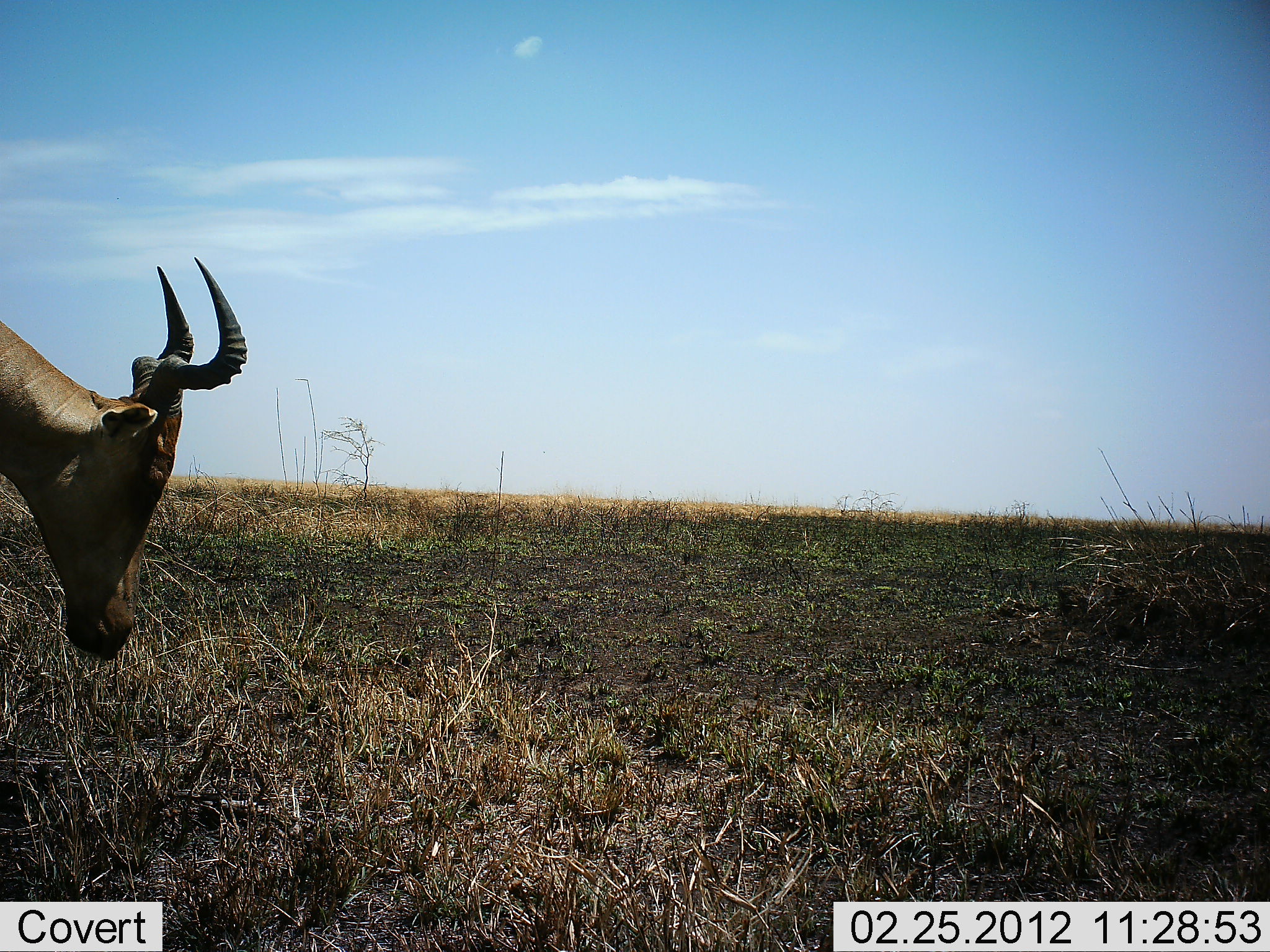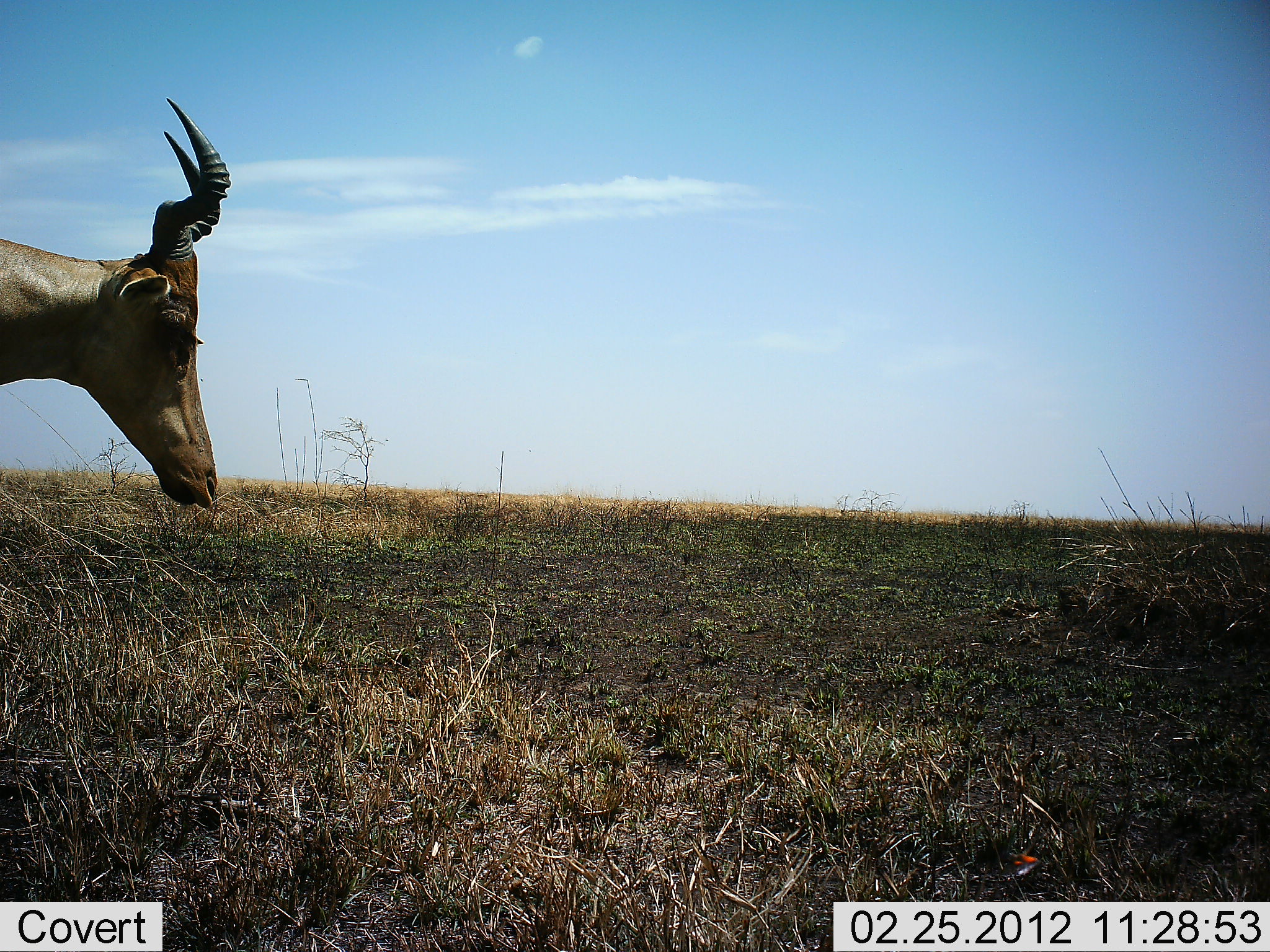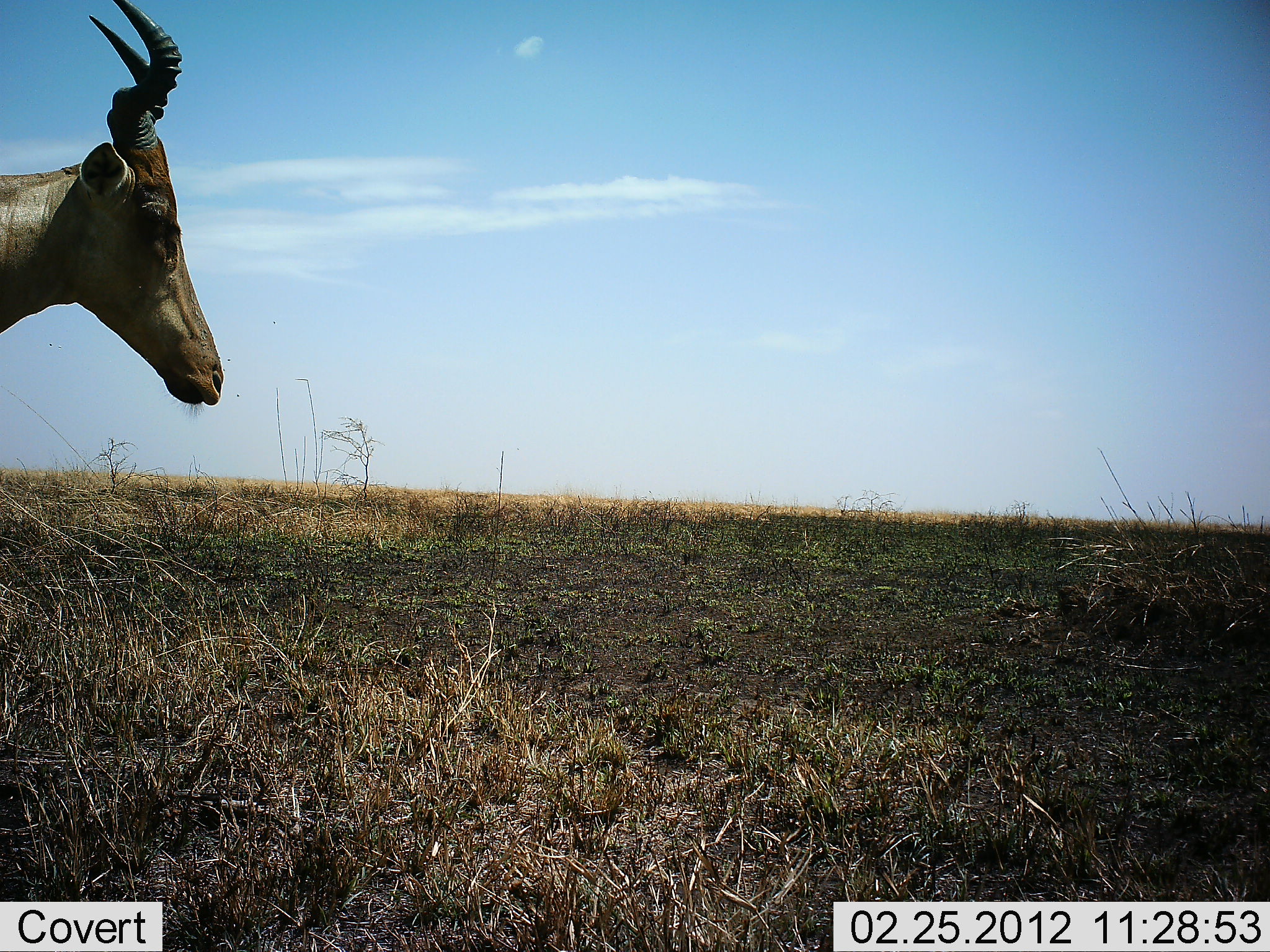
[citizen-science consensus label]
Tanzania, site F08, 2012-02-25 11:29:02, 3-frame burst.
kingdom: Animalia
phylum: Chordata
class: Mammalia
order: Artiodactyla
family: Bovidae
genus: Alcelaphus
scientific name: Alcelaphus buselaphus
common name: hartebeest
Hartebeest (Alcelaphus buselaphus), count 1. Behavior (volunteer vote fractions): standing 67%, resting 0%, moving 0%, interacting 0%. Young present (vote fraction): 0%. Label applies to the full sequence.